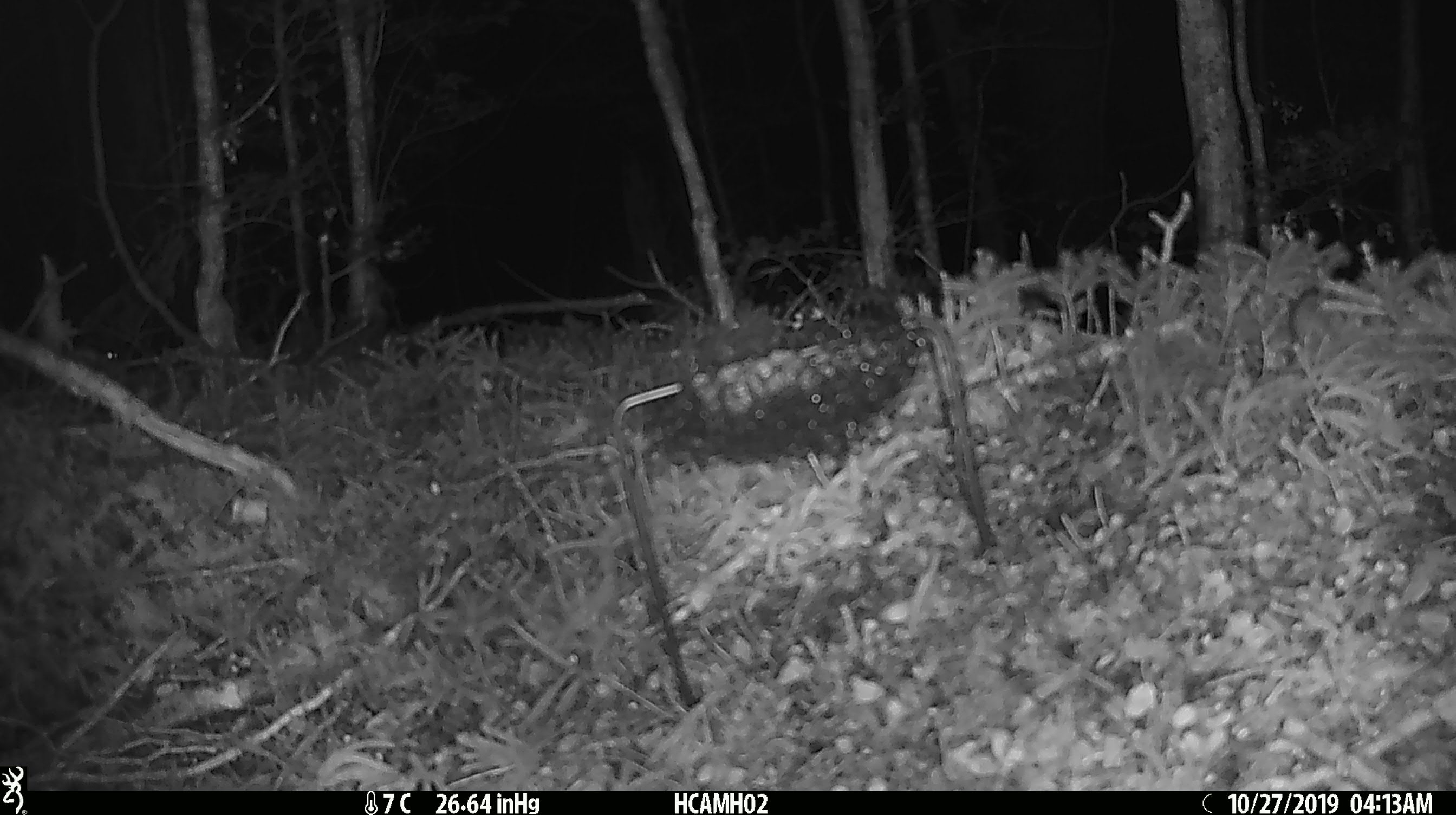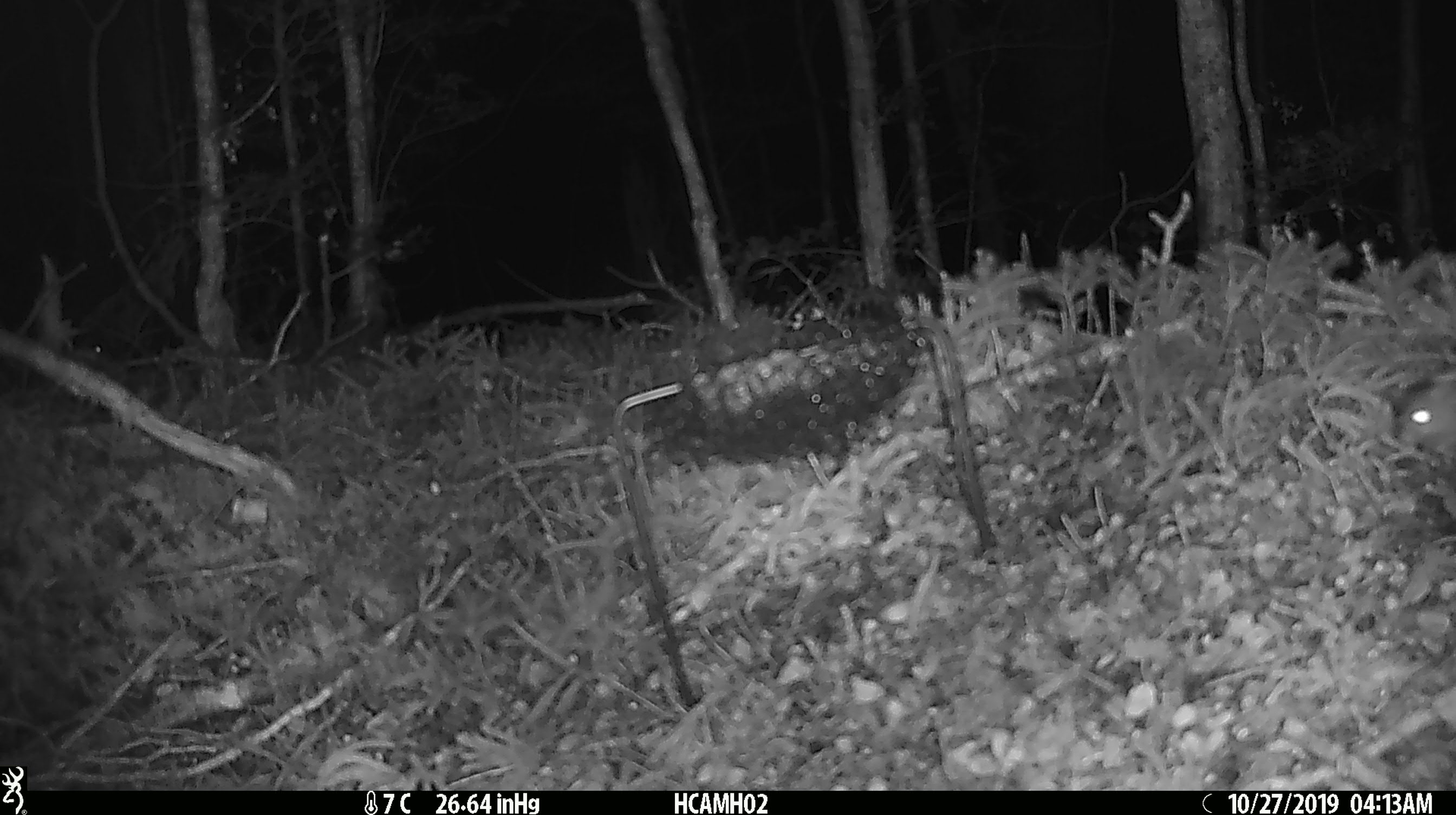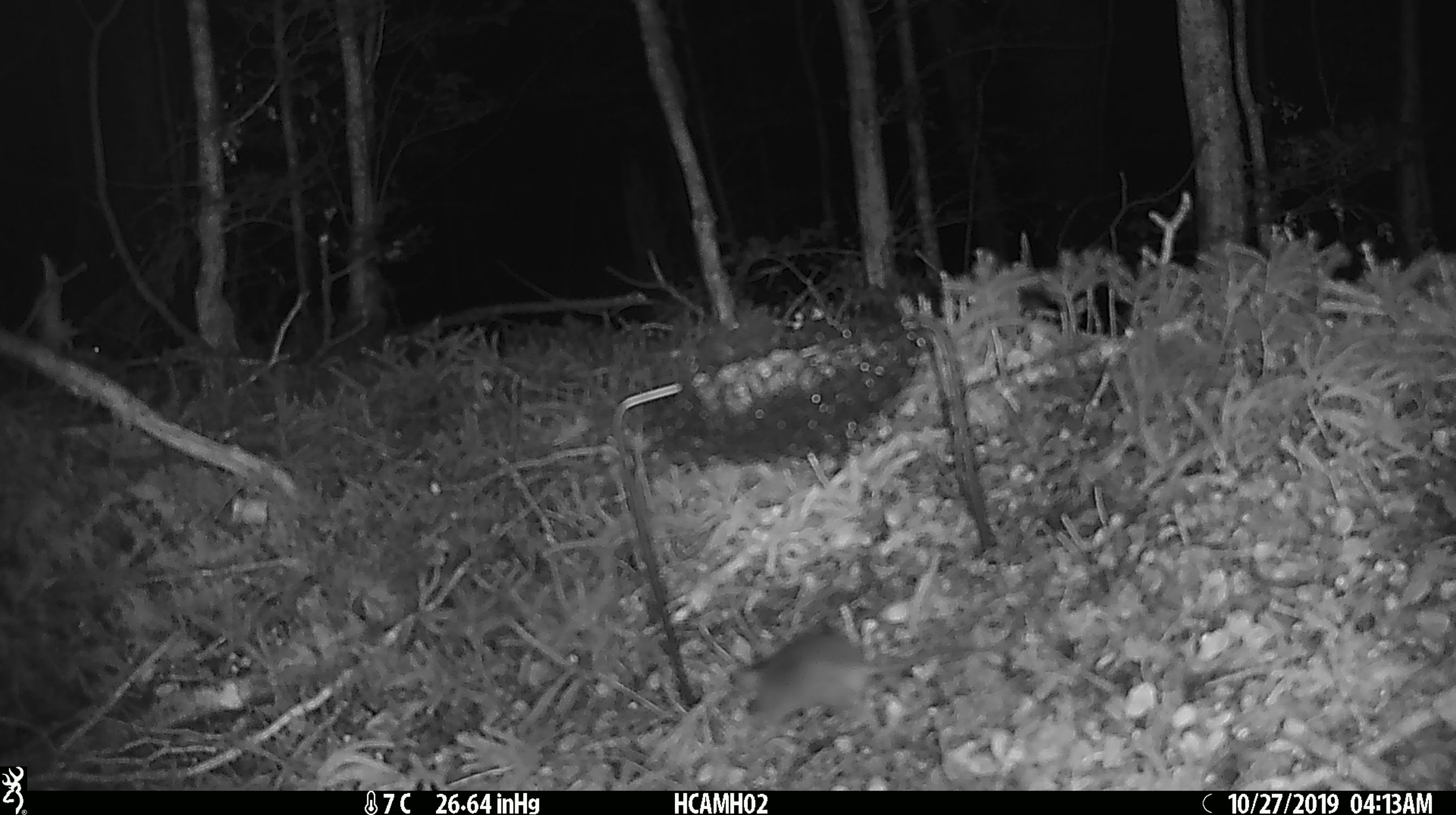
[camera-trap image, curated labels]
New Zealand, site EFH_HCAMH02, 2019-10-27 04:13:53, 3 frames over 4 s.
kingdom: Animalia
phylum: Chordata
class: Mammalia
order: Rodentia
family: Muridae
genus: Mus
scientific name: Mus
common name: mouse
Mouse (Mus).